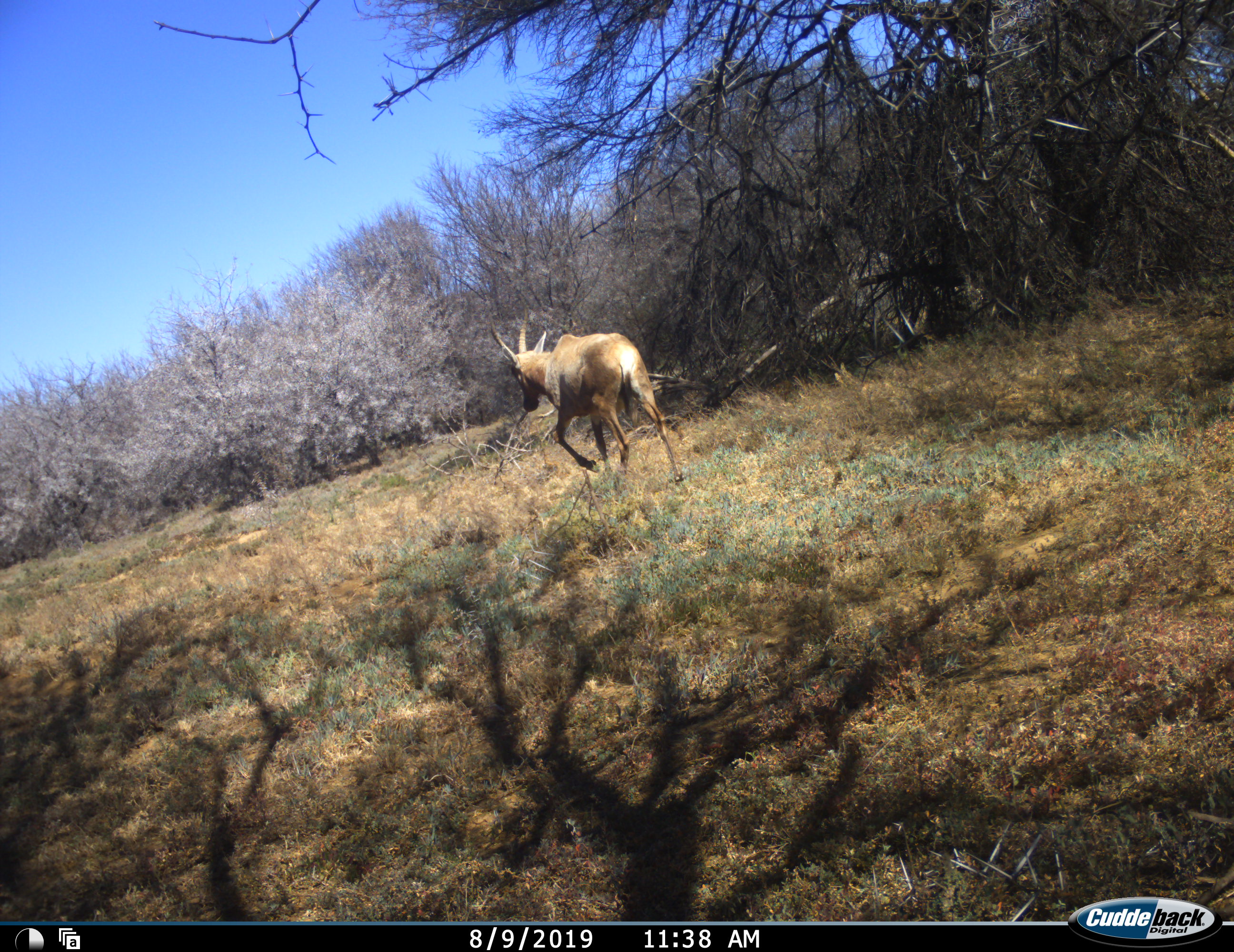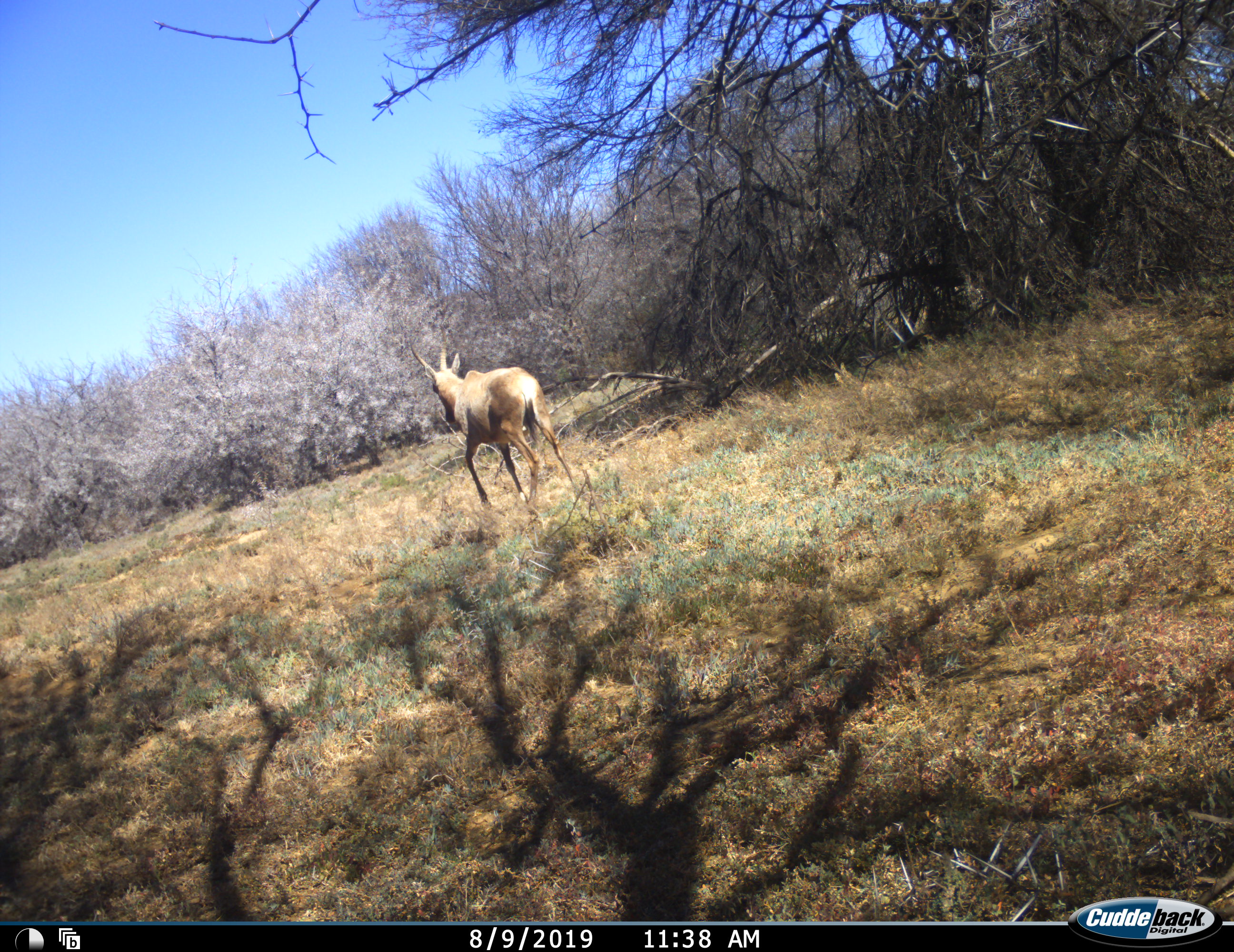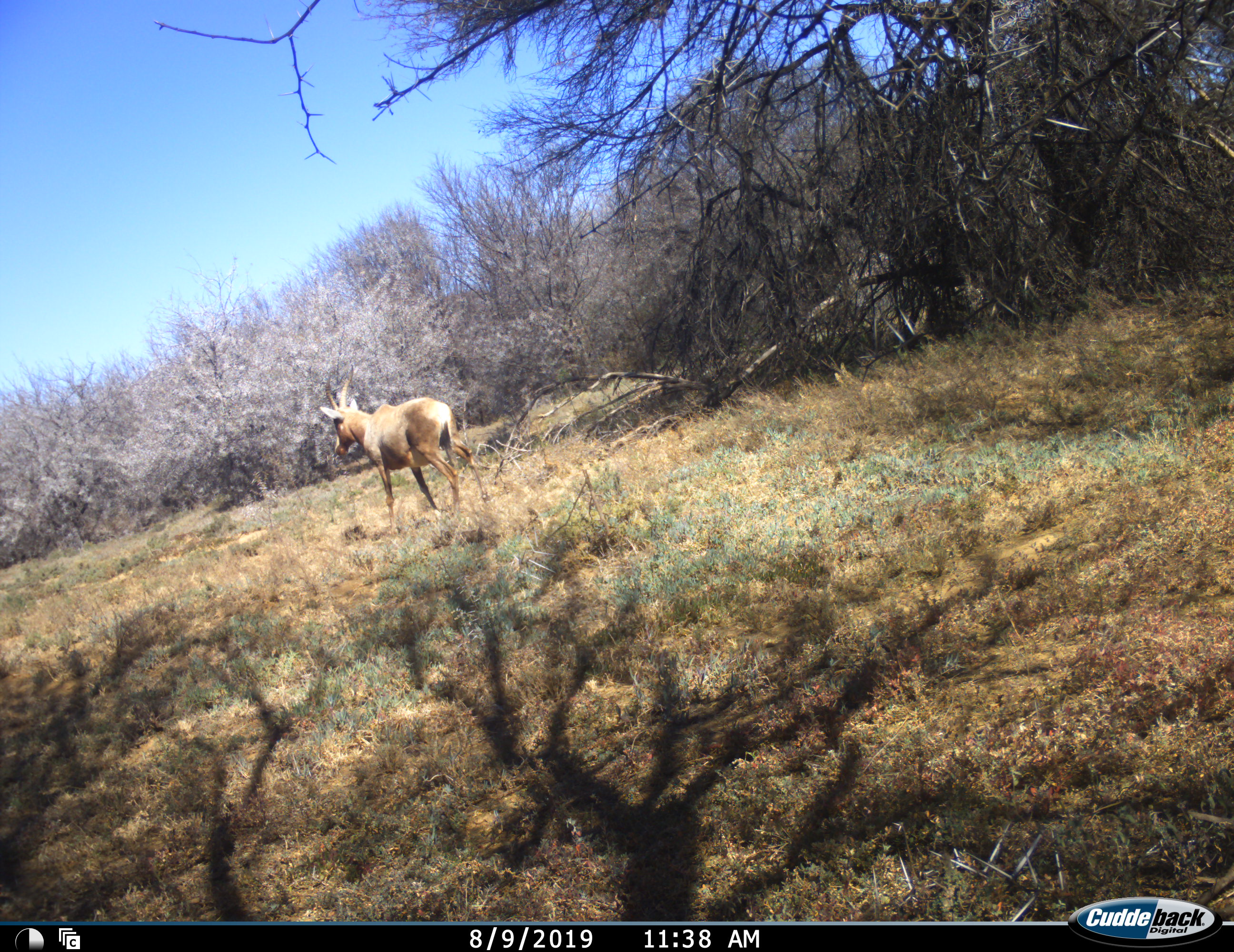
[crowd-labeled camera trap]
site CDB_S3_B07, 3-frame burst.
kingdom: Animalia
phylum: Chordata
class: Mammalia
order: Artiodactyla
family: Bovidae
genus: Damaliscus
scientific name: Damaliscus pygargus phillipsi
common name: blesbok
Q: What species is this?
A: Blesbok (Damaliscus pygargus phillipsi).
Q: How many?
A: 1.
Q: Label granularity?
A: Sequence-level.